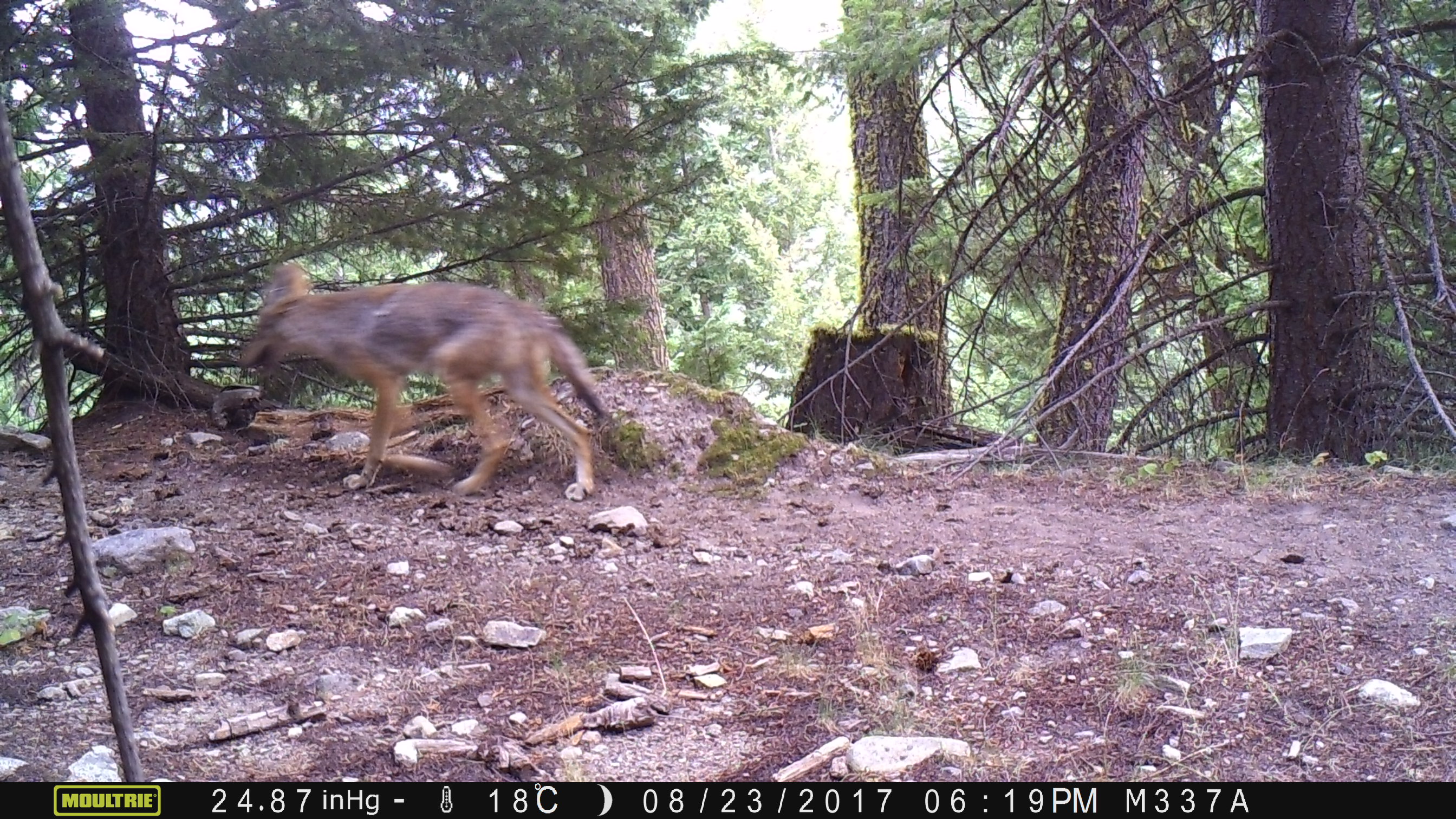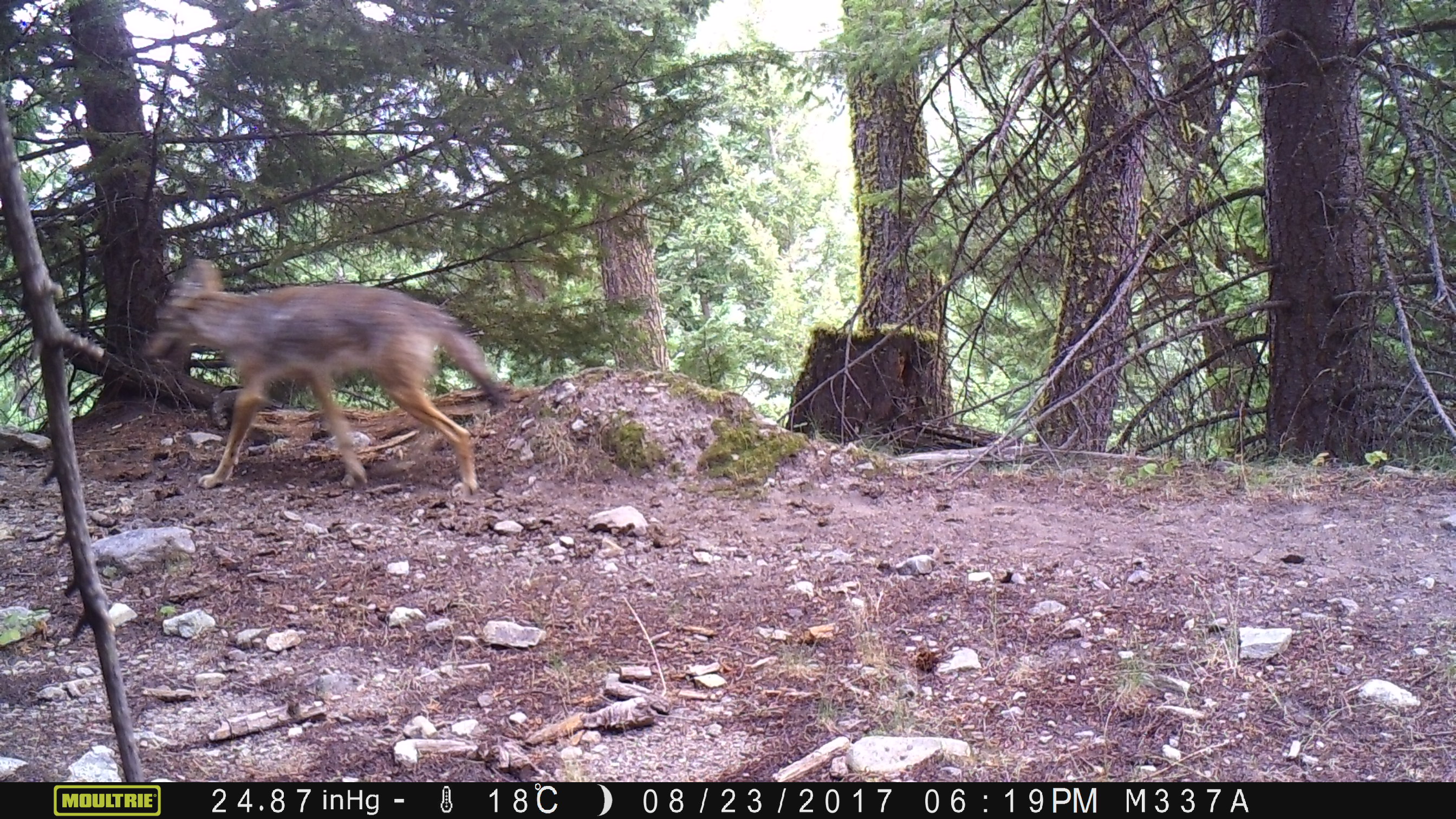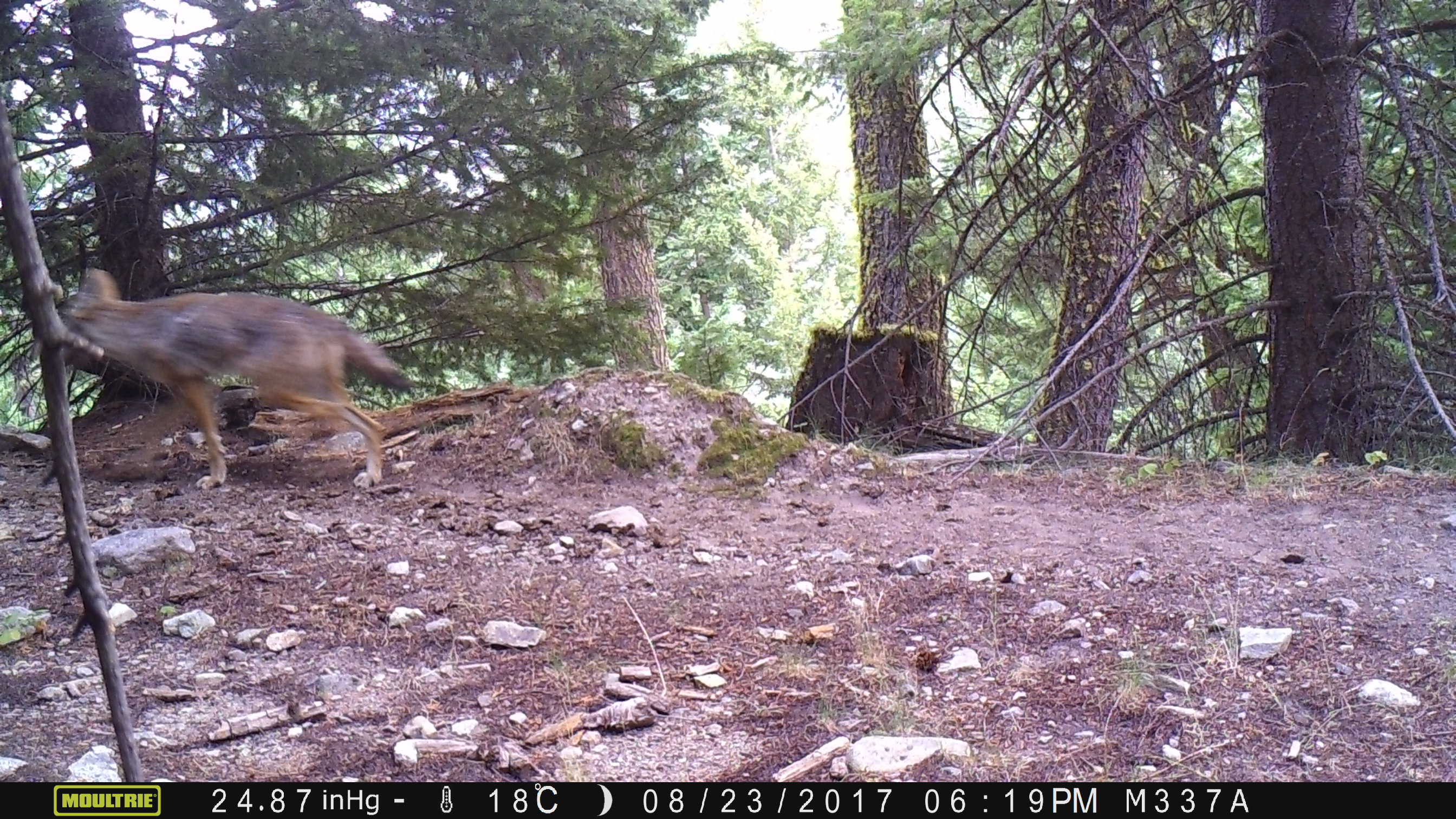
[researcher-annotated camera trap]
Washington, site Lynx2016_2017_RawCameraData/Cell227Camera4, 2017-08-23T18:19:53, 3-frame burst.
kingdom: Animalia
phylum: Chordata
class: Mammalia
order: Carnivora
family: Canidae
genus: Canis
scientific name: Canis latrans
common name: coyote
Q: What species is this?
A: Canis latrans (coyote).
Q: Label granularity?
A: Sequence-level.